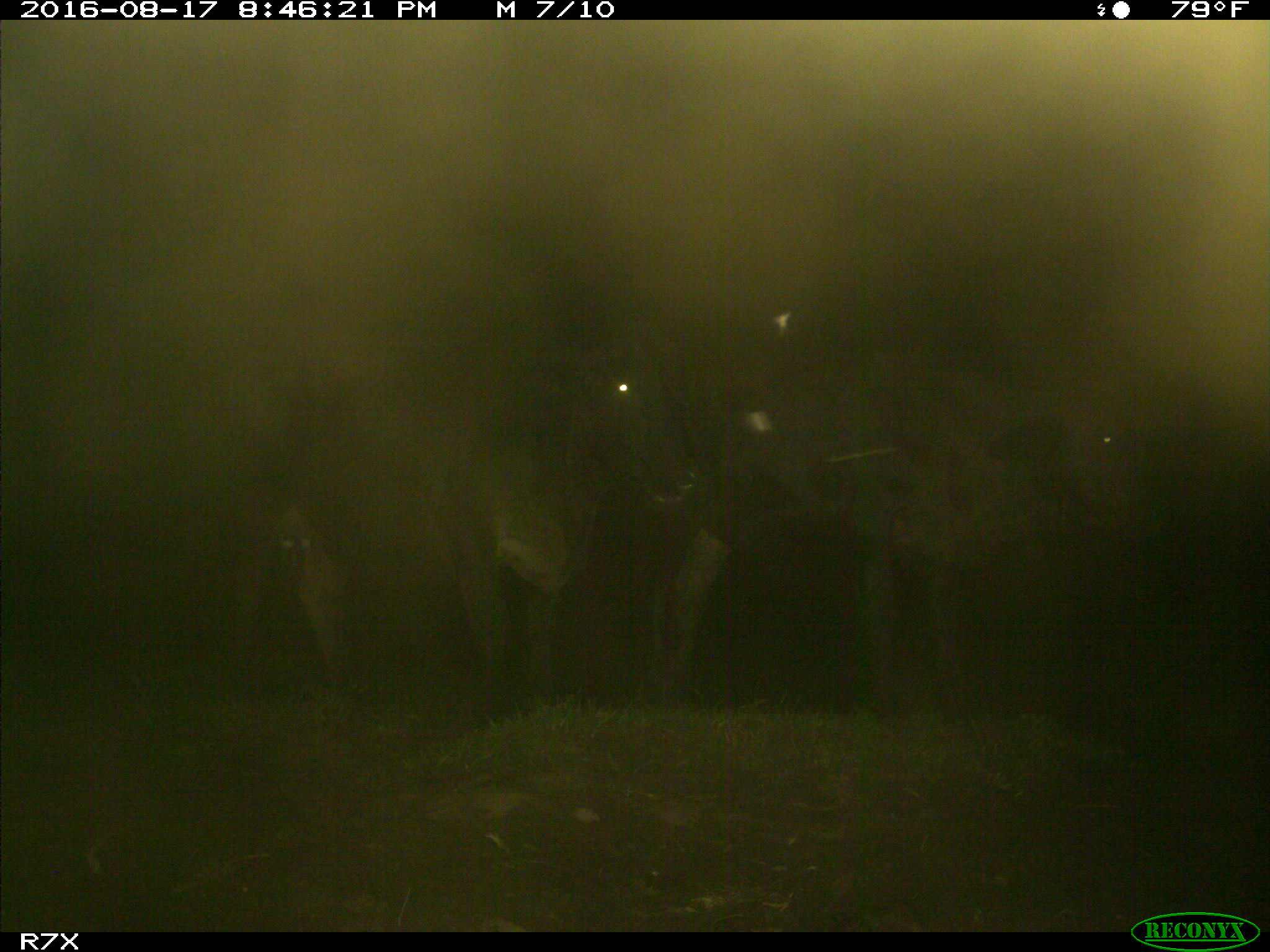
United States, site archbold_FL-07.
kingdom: Animalia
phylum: Chordata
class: Mammalia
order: Artiodactyla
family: Bovidae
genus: Bos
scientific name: Bos taurus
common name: domestic cow